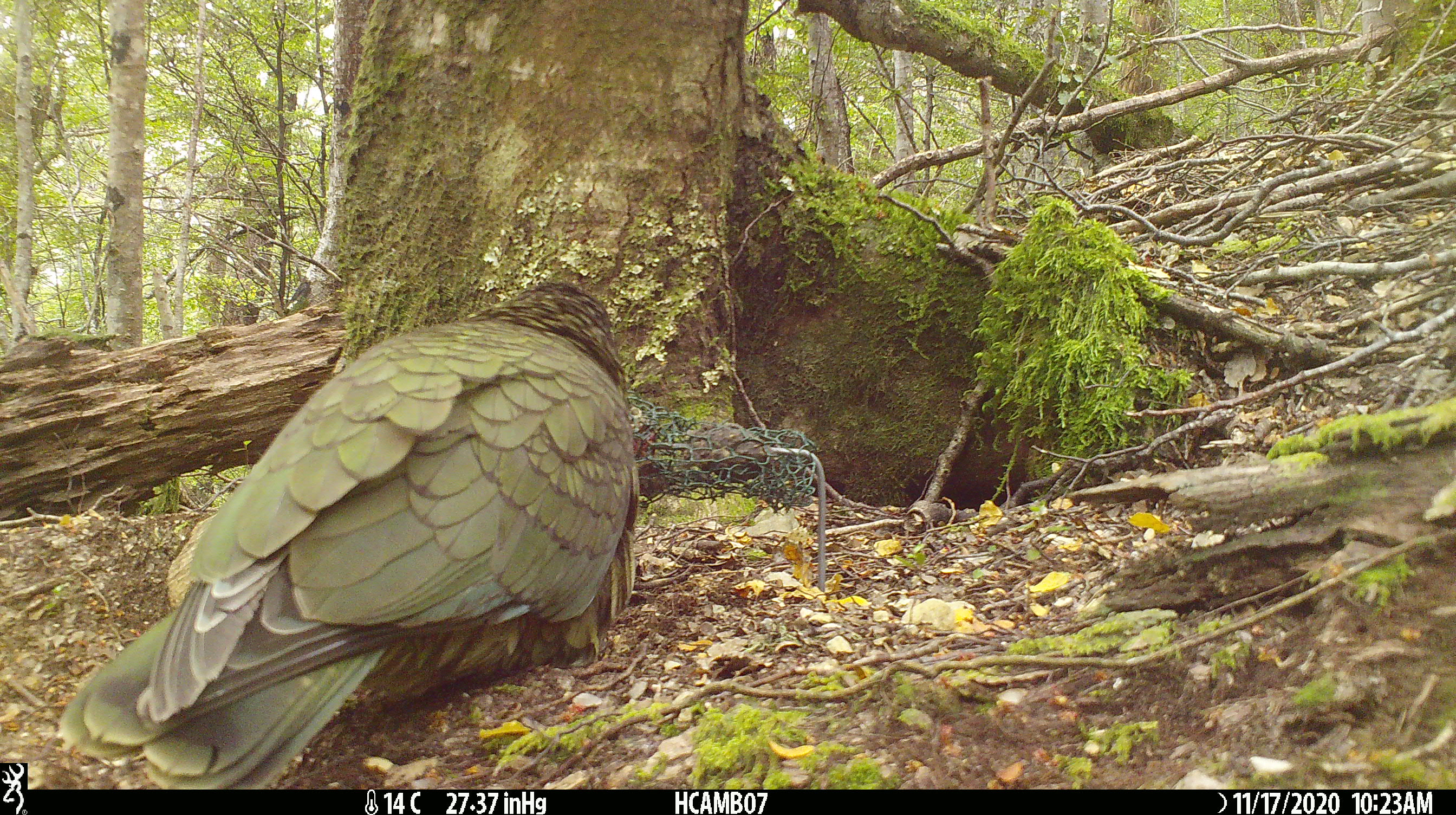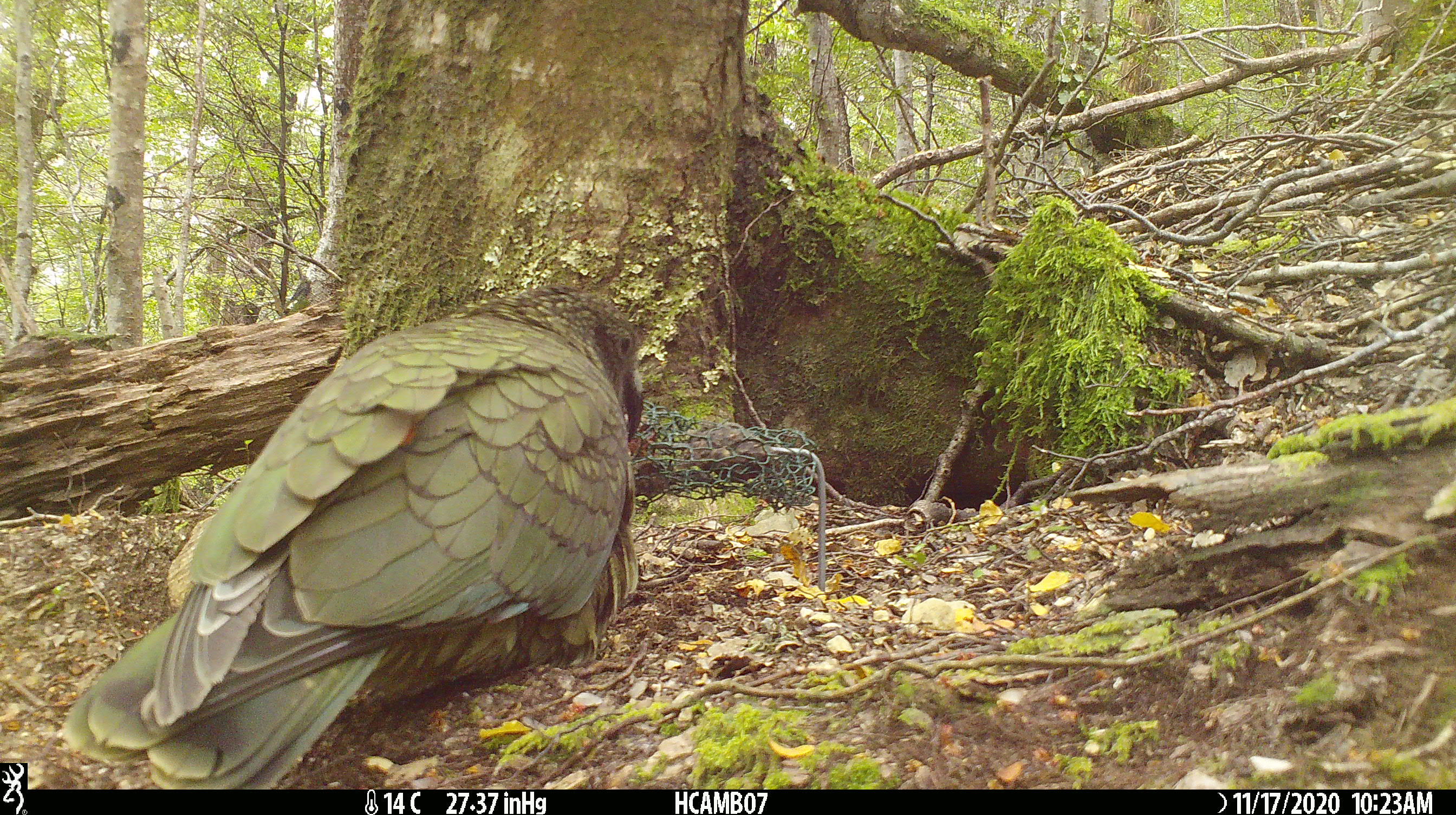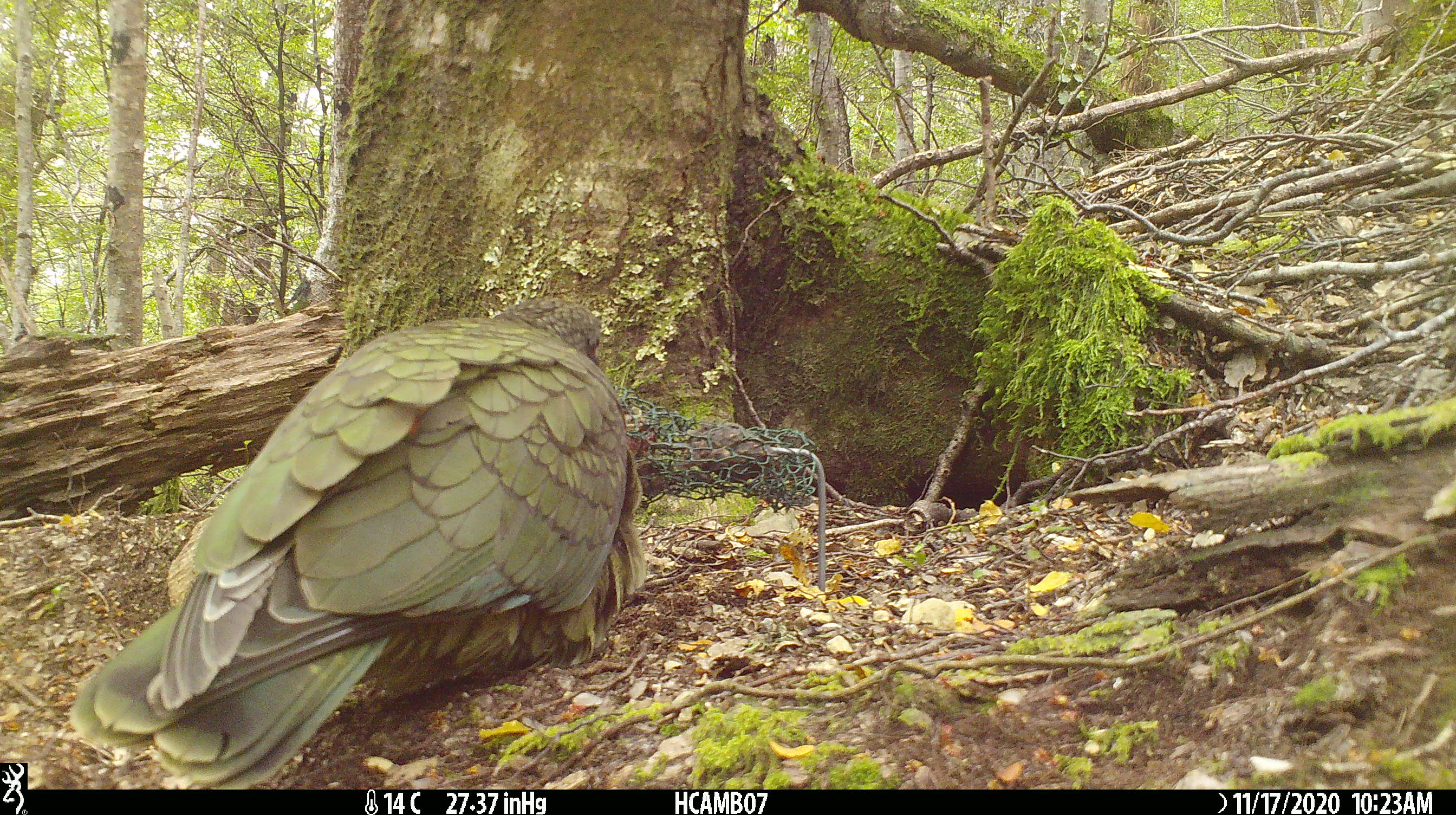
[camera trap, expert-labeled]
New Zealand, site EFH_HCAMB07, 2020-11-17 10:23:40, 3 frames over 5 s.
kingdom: Animalia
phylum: Chordata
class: Aves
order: Psittaciformes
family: Strigopidae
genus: Nestor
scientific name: Nestor notabilis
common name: kea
Kea (Nestor notabilis).